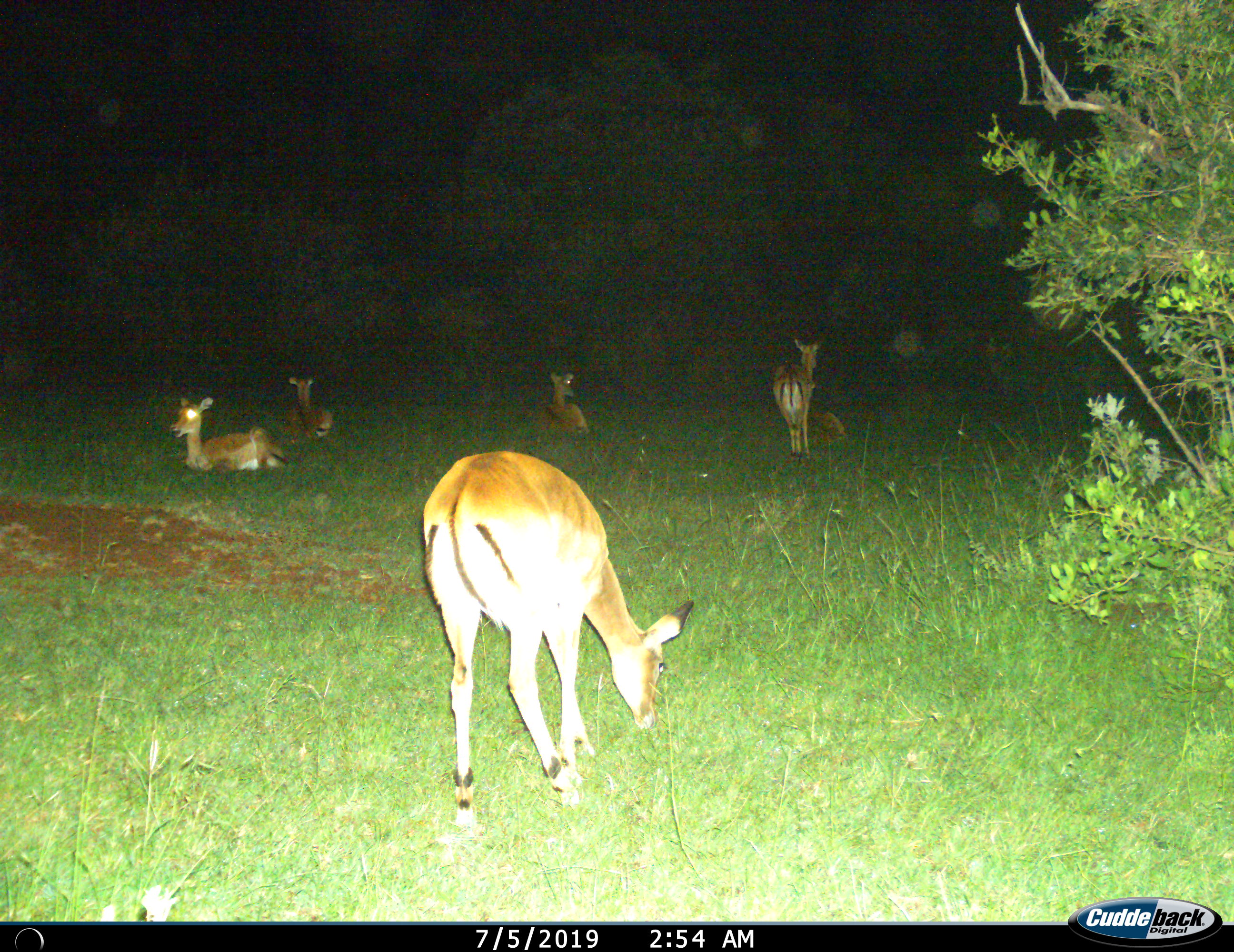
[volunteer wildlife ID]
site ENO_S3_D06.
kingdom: Animalia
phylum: Chordata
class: Mammalia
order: Artiodactyla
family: Bovidae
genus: Aepyceros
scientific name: Aepyceros melampus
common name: impala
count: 6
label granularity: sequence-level